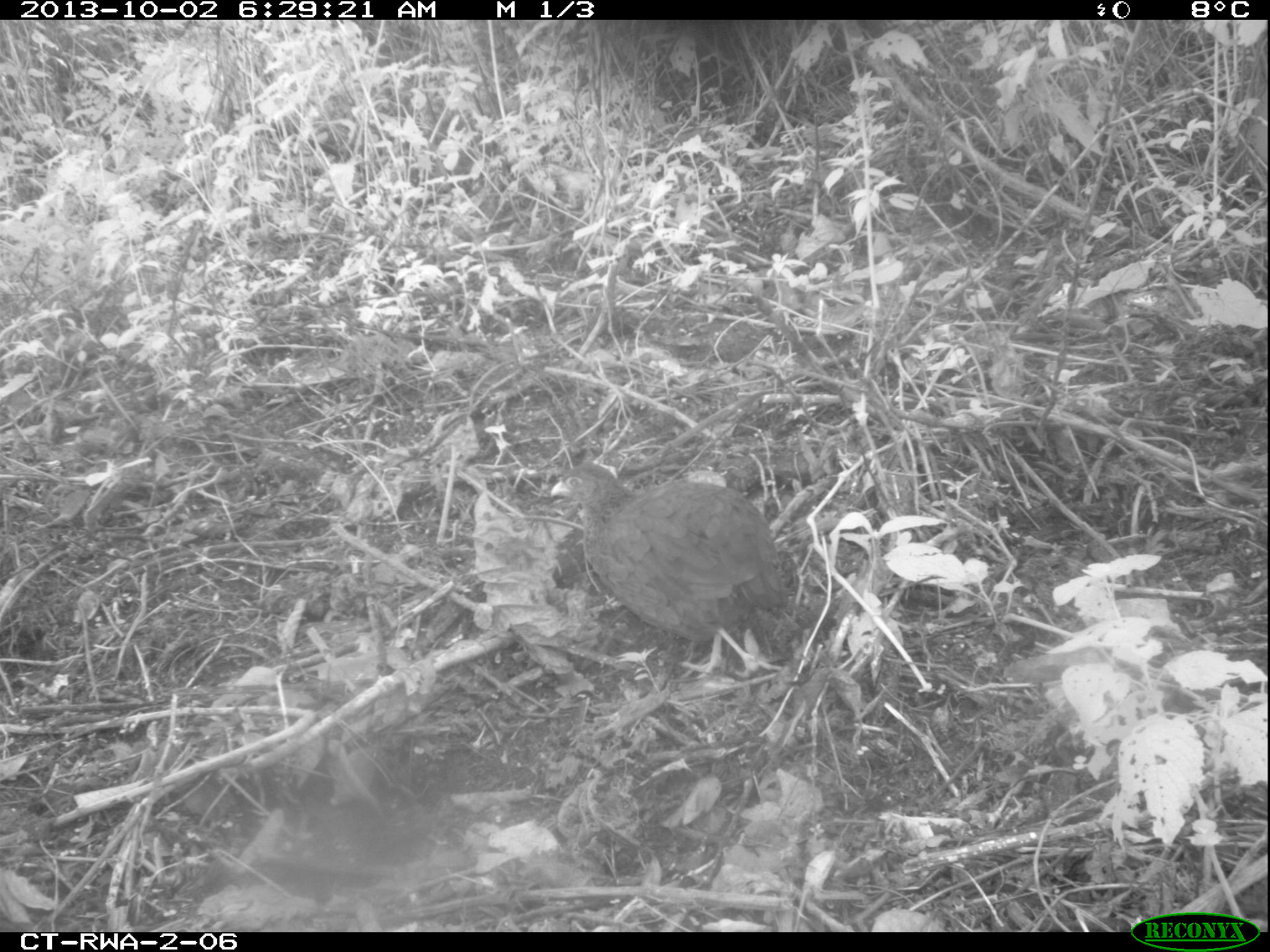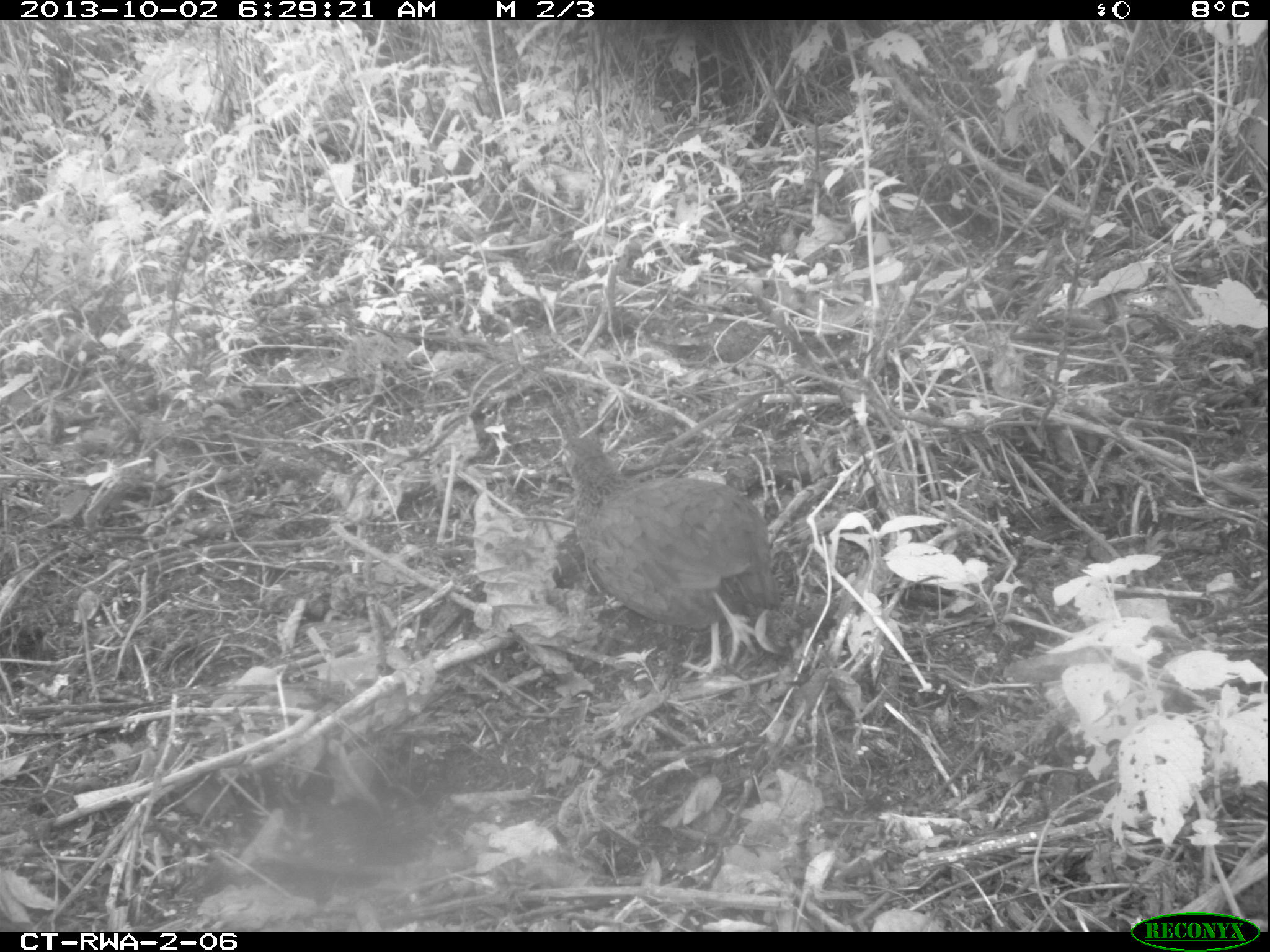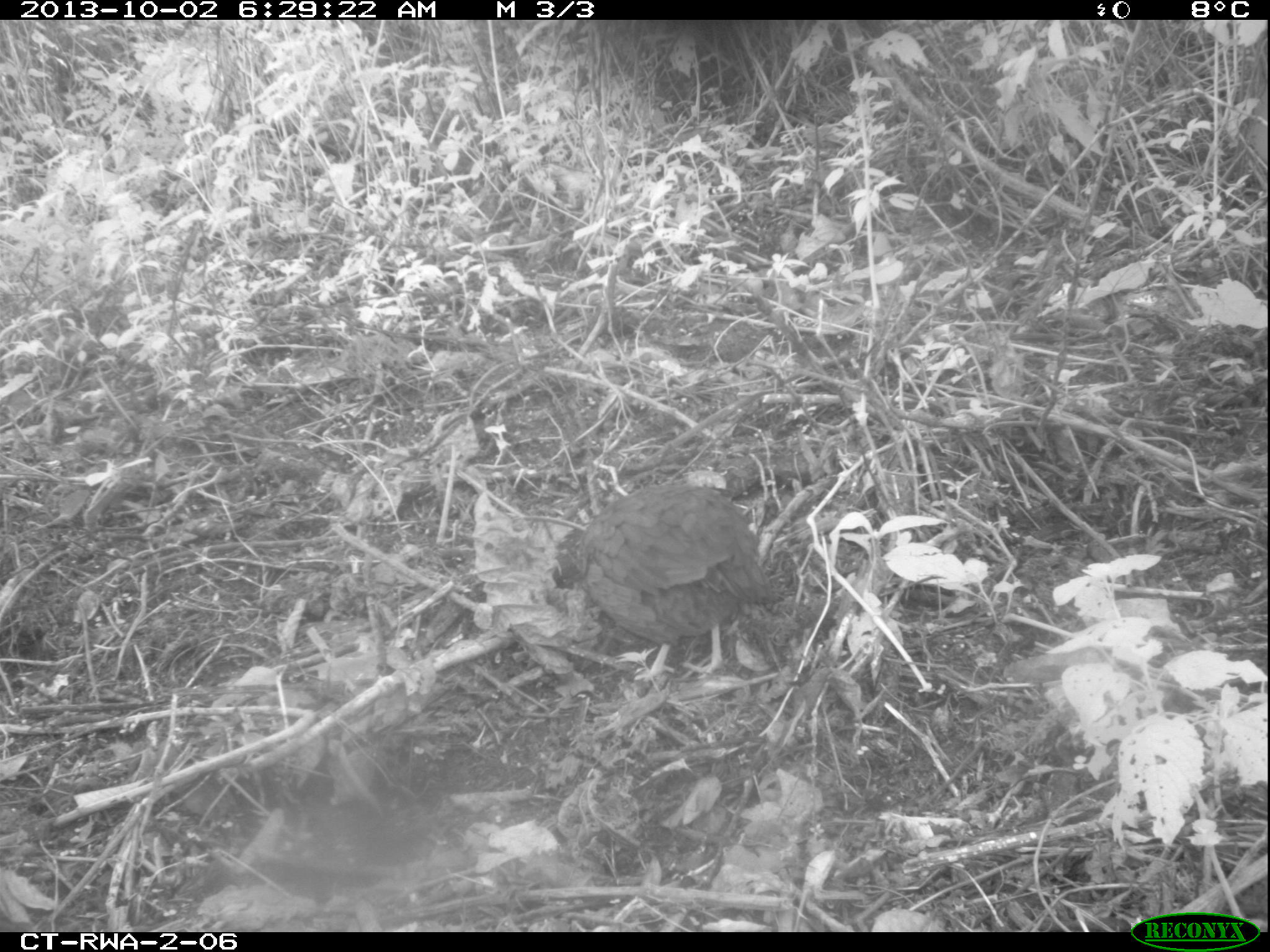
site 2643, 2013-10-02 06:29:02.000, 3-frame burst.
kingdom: Animalia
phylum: Chordata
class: Aves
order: Galliformes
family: Phasianidae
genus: Pternistis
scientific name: Pternistis nobilis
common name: handsome francolin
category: francolinus nobilis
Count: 1.